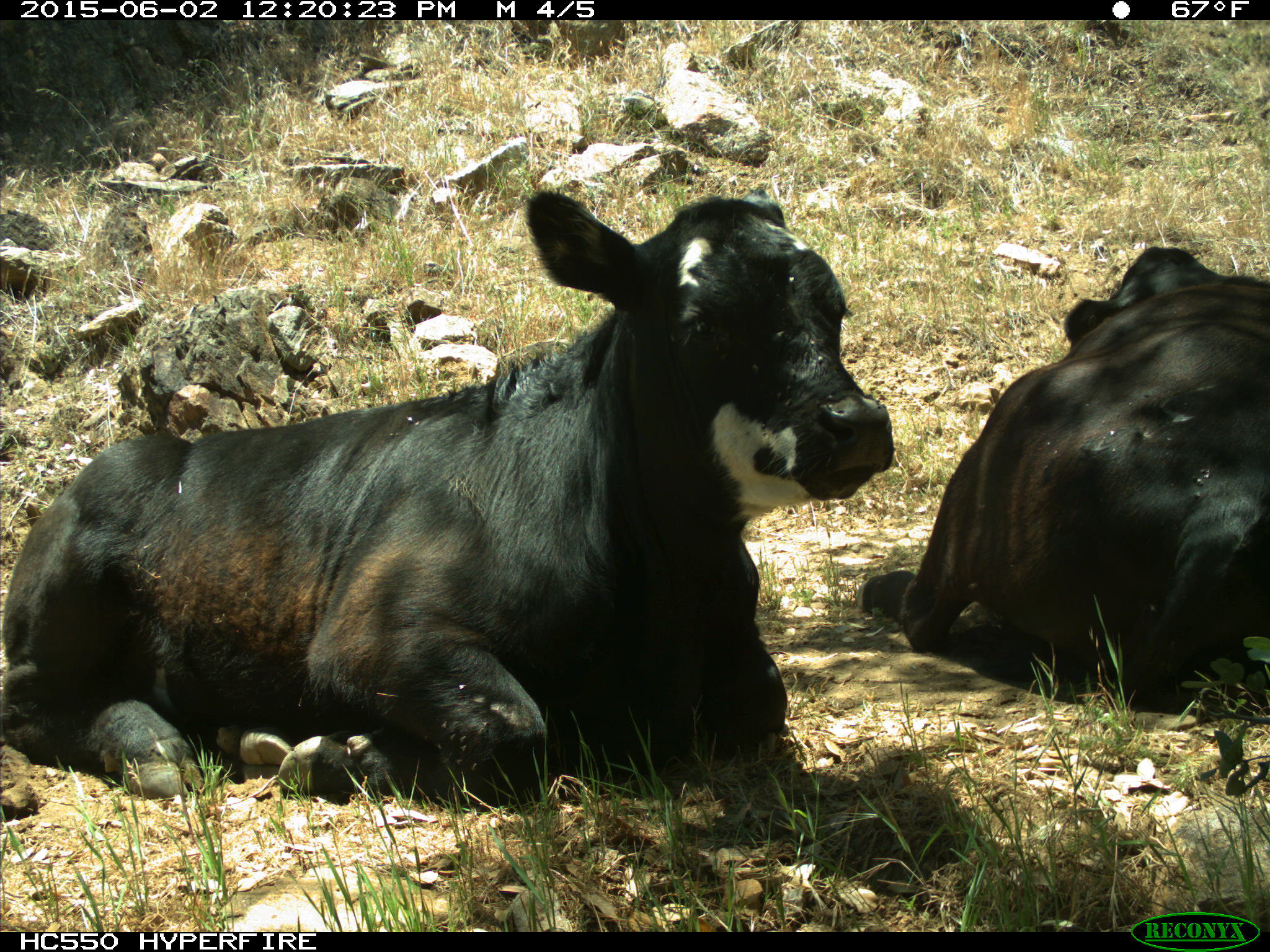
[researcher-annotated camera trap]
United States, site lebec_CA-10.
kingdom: Animalia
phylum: Chordata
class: Mammalia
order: Artiodactyla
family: Bovidae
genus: Bos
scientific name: Bos taurus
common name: domestic cow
Bos taurus (domestic cow).